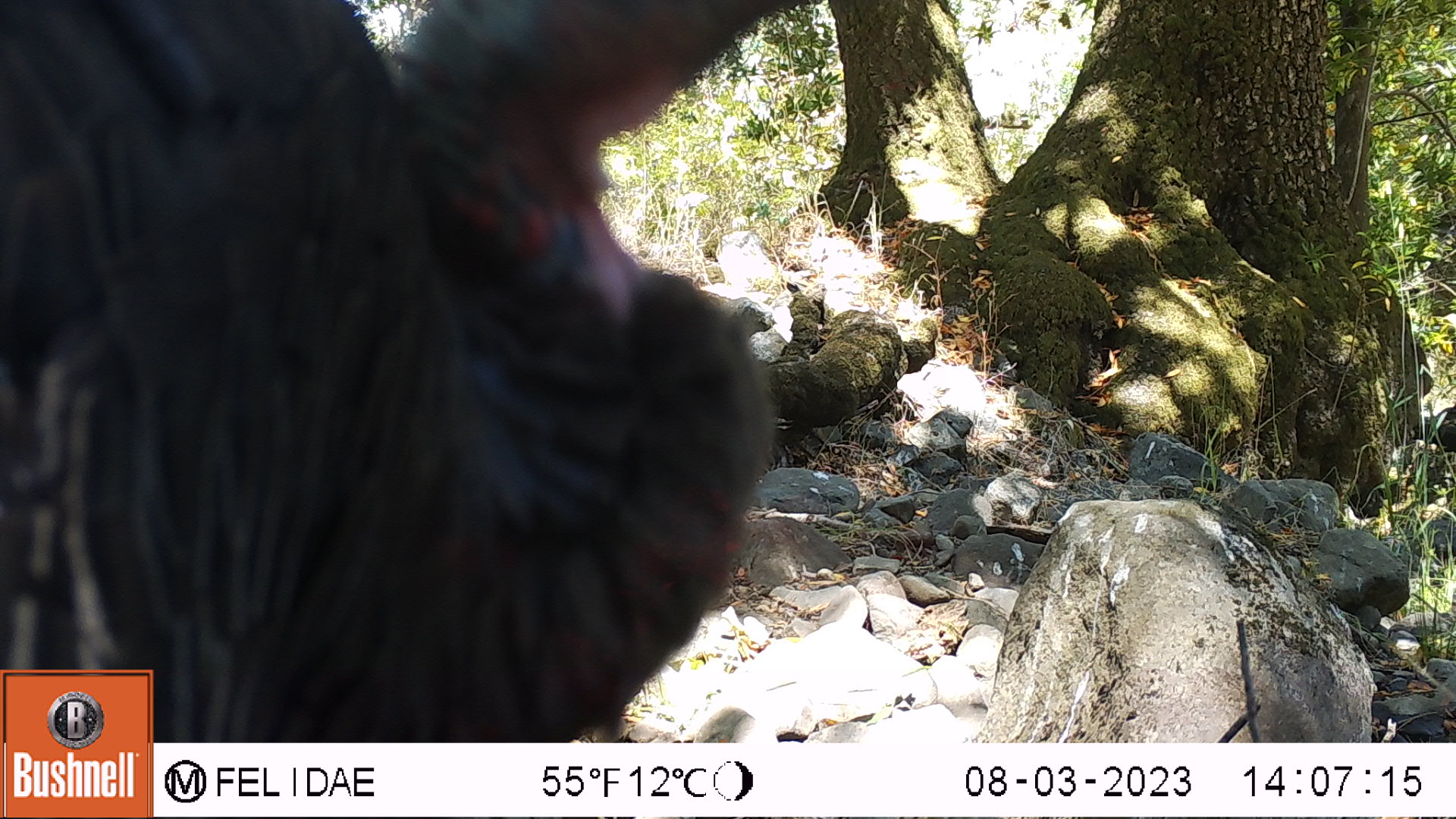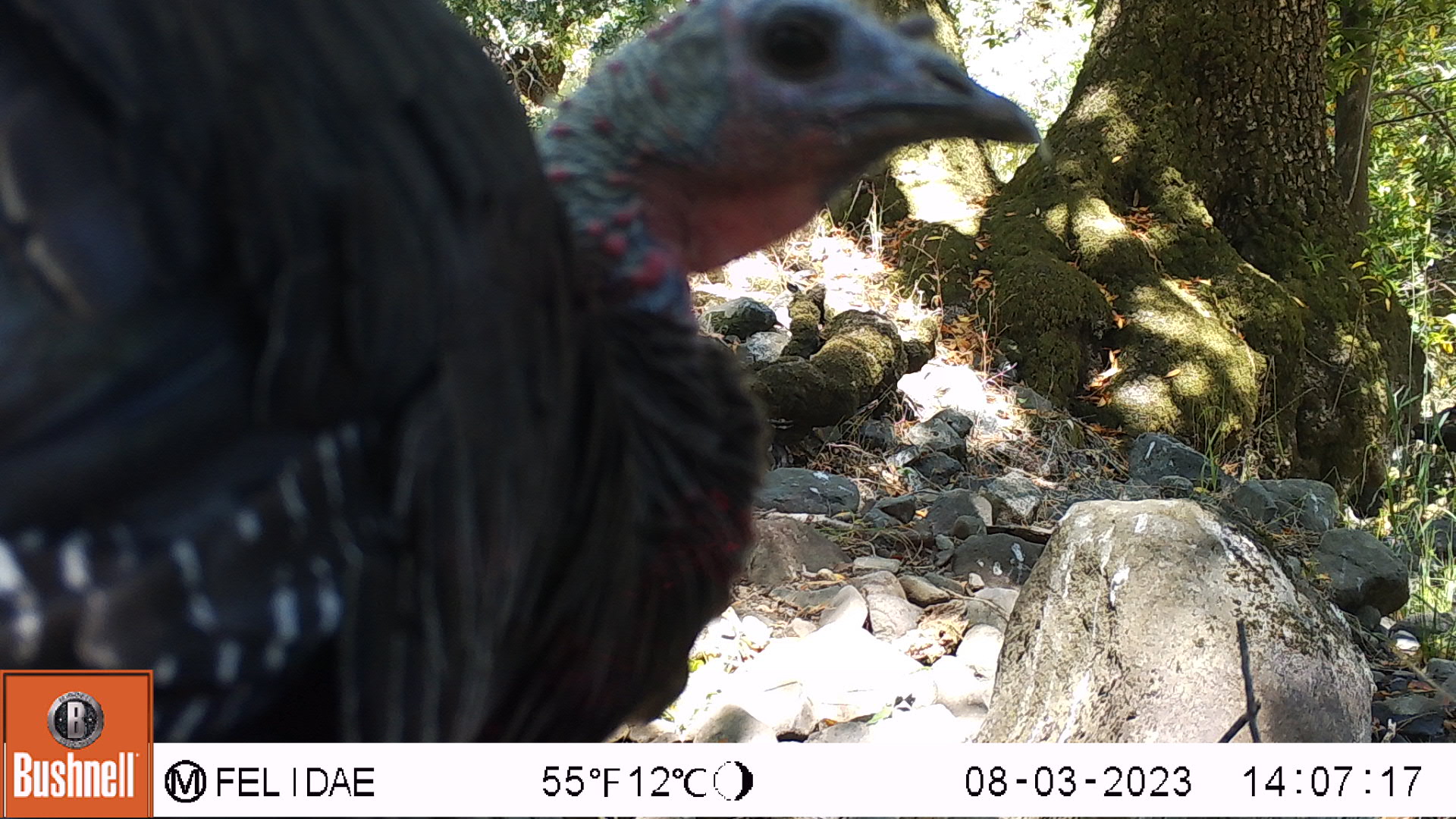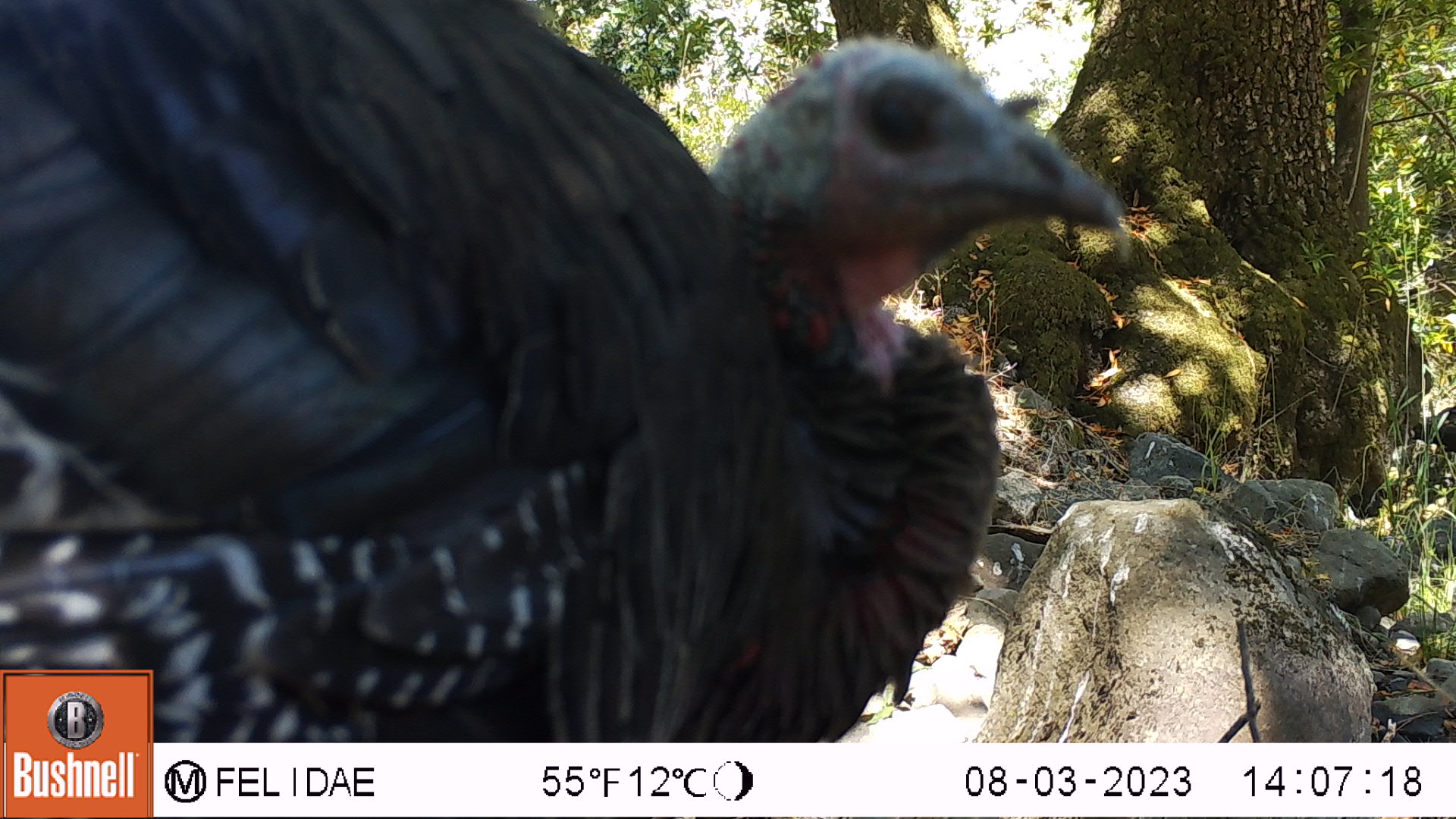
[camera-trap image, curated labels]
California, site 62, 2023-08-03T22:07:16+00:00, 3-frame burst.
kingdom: Animalia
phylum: Chordata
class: Aves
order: Galliformes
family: Phasianidae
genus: Meleagris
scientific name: Meleagris gallopavo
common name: turkey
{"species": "turkey (Meleagris gallopavo)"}